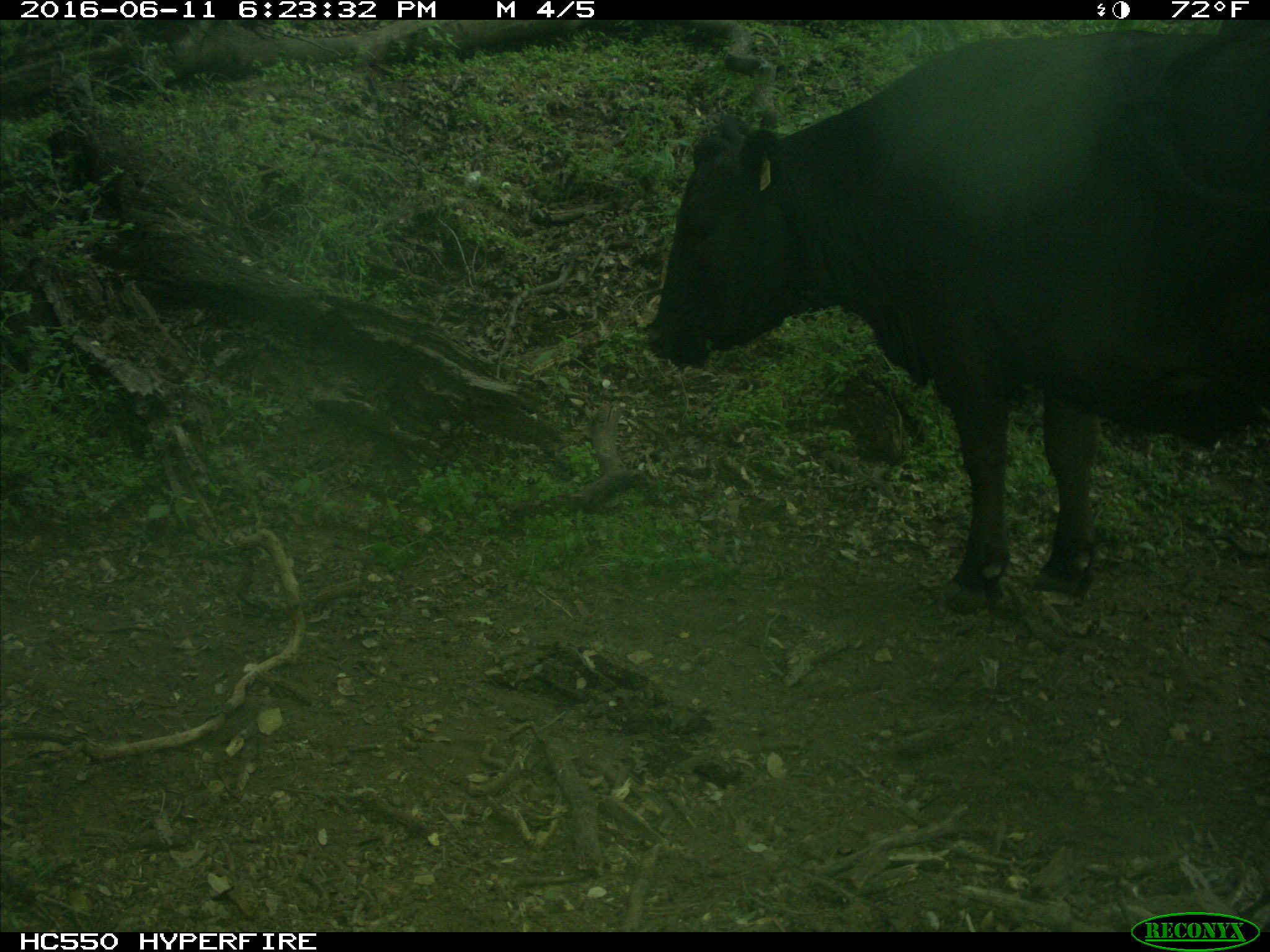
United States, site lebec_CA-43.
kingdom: Animalia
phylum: Chordata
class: Mammalia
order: Artiodactyla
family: Bovidae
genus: Bos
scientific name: Bos taurus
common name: domestic cow